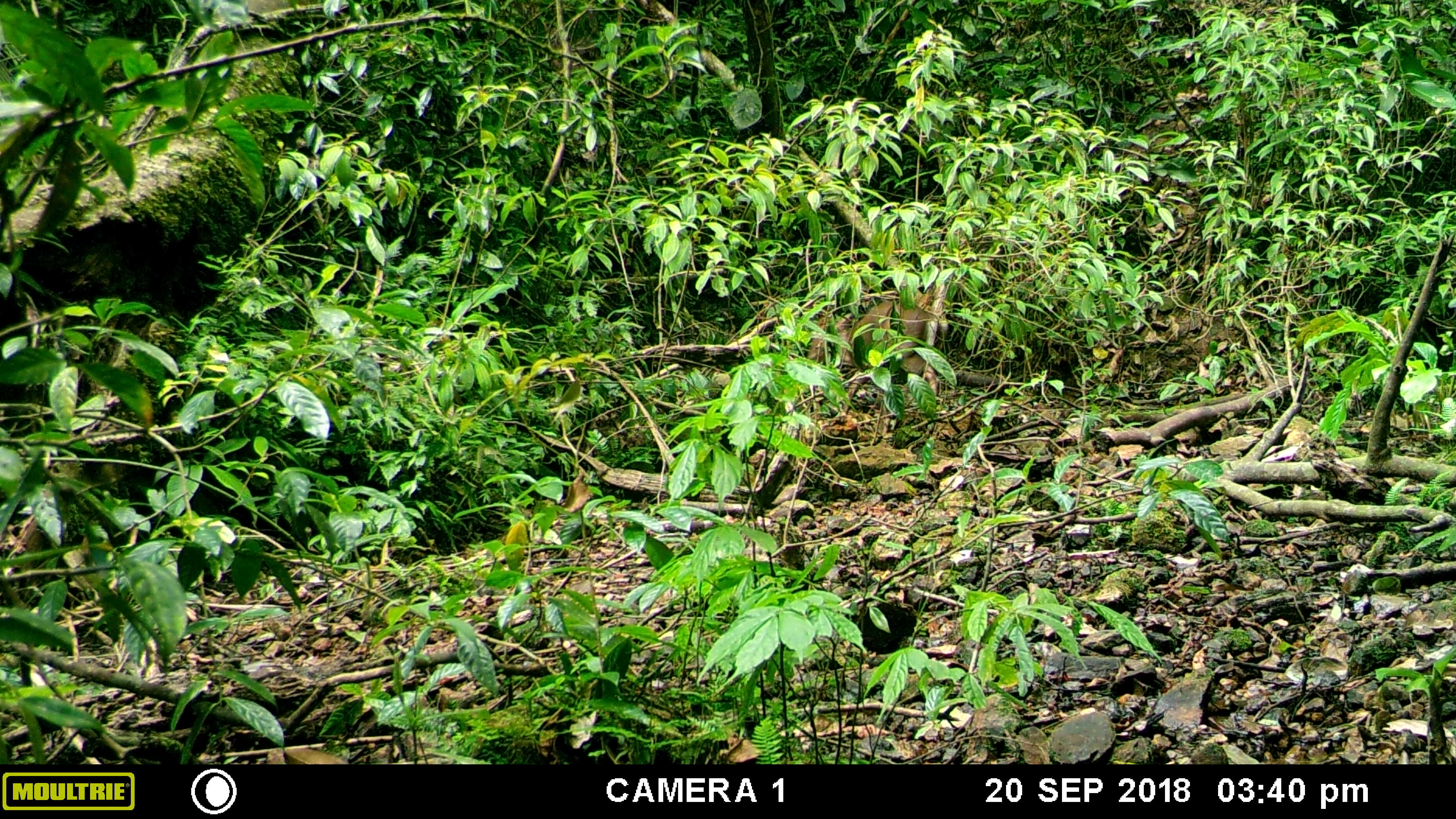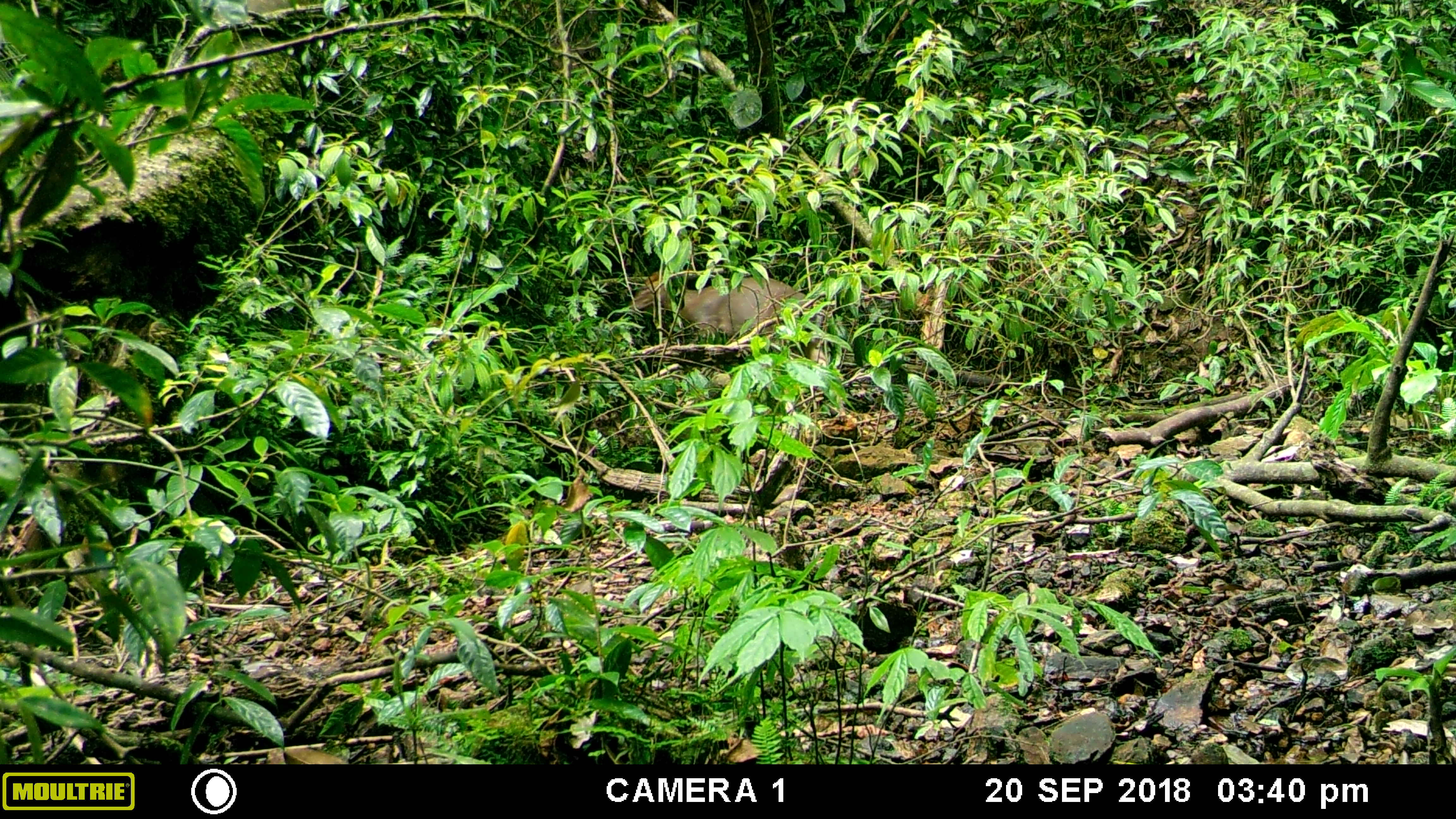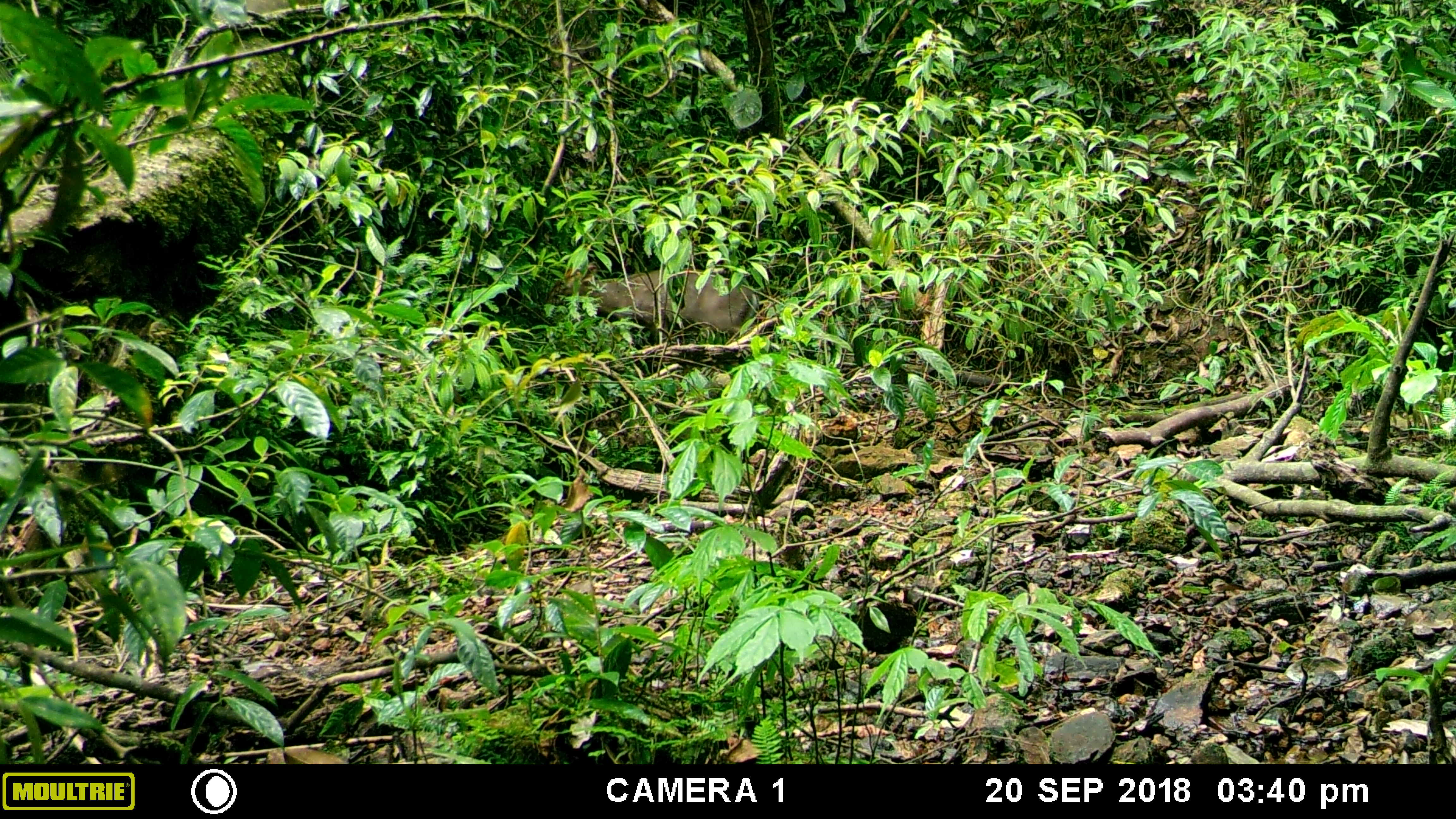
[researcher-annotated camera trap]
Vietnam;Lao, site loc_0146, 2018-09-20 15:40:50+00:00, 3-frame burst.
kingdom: Animalia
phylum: Chordata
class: Mammalia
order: Artiodactyla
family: Cervidae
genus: Muntiacus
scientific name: Muntiacus rooseveltorum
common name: roosevelt's muntjac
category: roosevelts muntjac group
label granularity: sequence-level